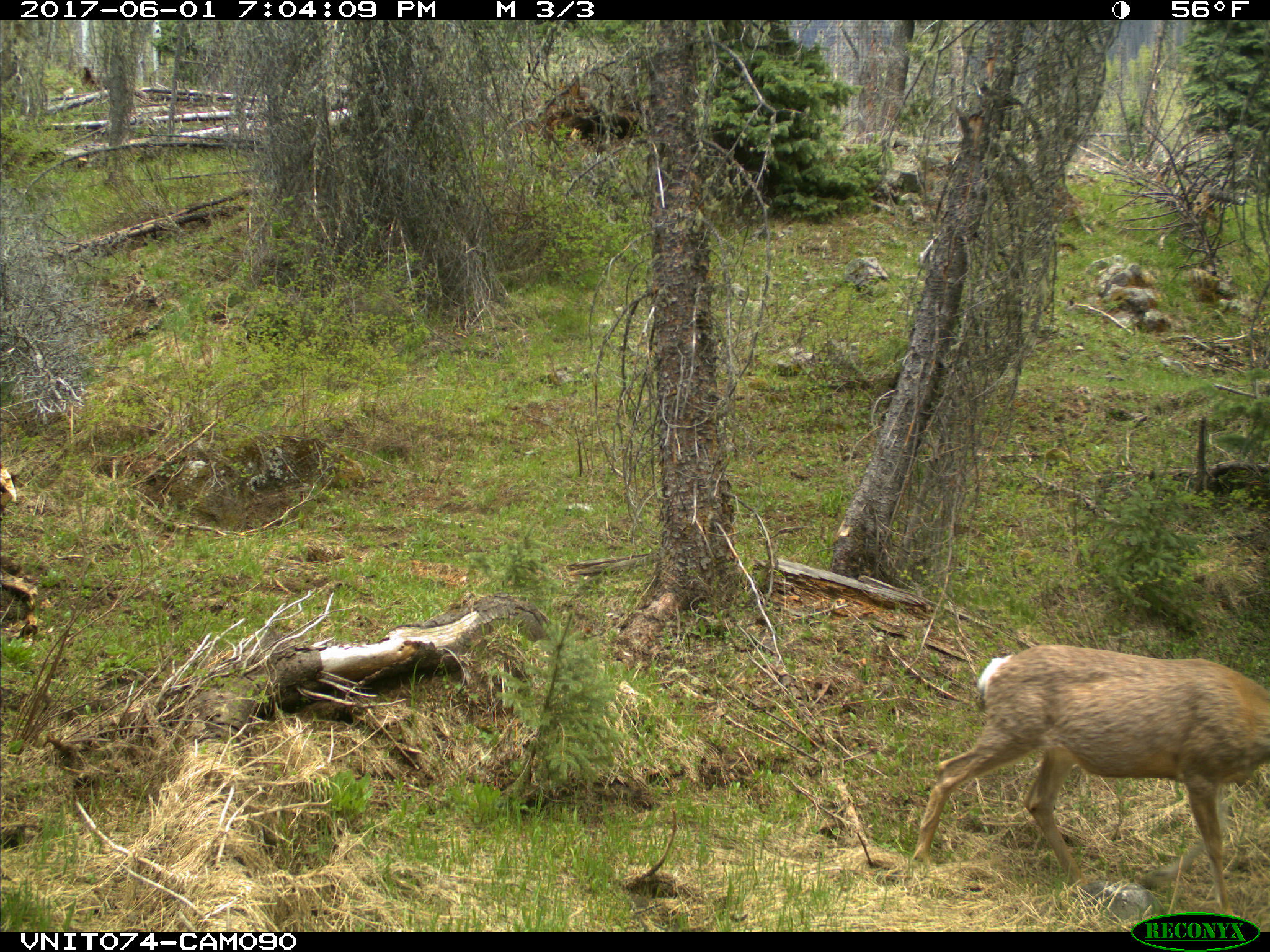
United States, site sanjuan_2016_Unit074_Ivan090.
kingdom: Animalia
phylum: Chordata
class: Mammalia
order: Artiodactyla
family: Cervidae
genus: Odocoileus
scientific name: Odocoileus hemionus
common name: mule deer